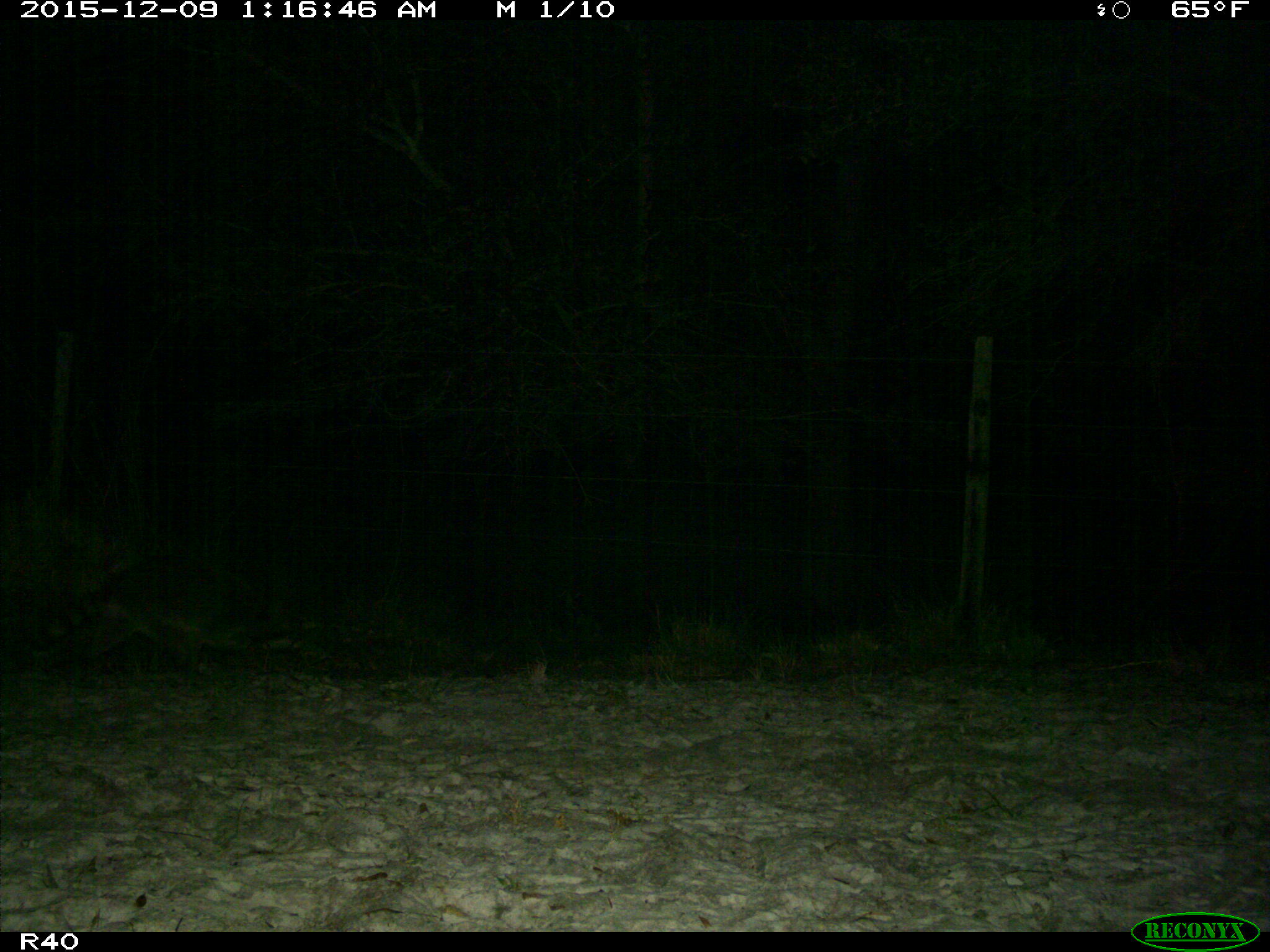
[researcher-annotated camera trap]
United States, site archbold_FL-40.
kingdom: Animalia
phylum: Chordata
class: Mammalia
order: Carnivora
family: Procyonidae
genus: Procyon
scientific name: Procyon lotor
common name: common raccoon